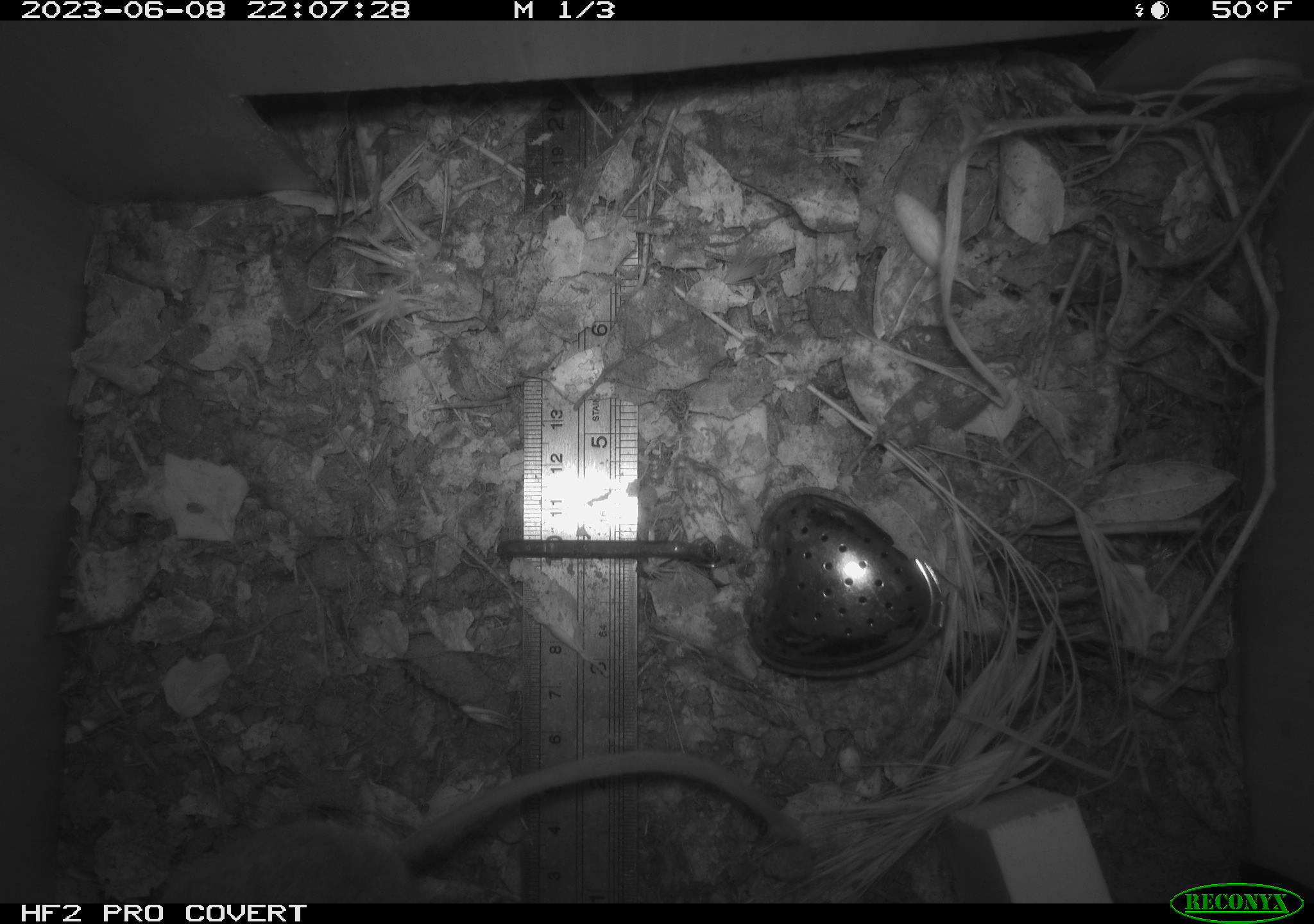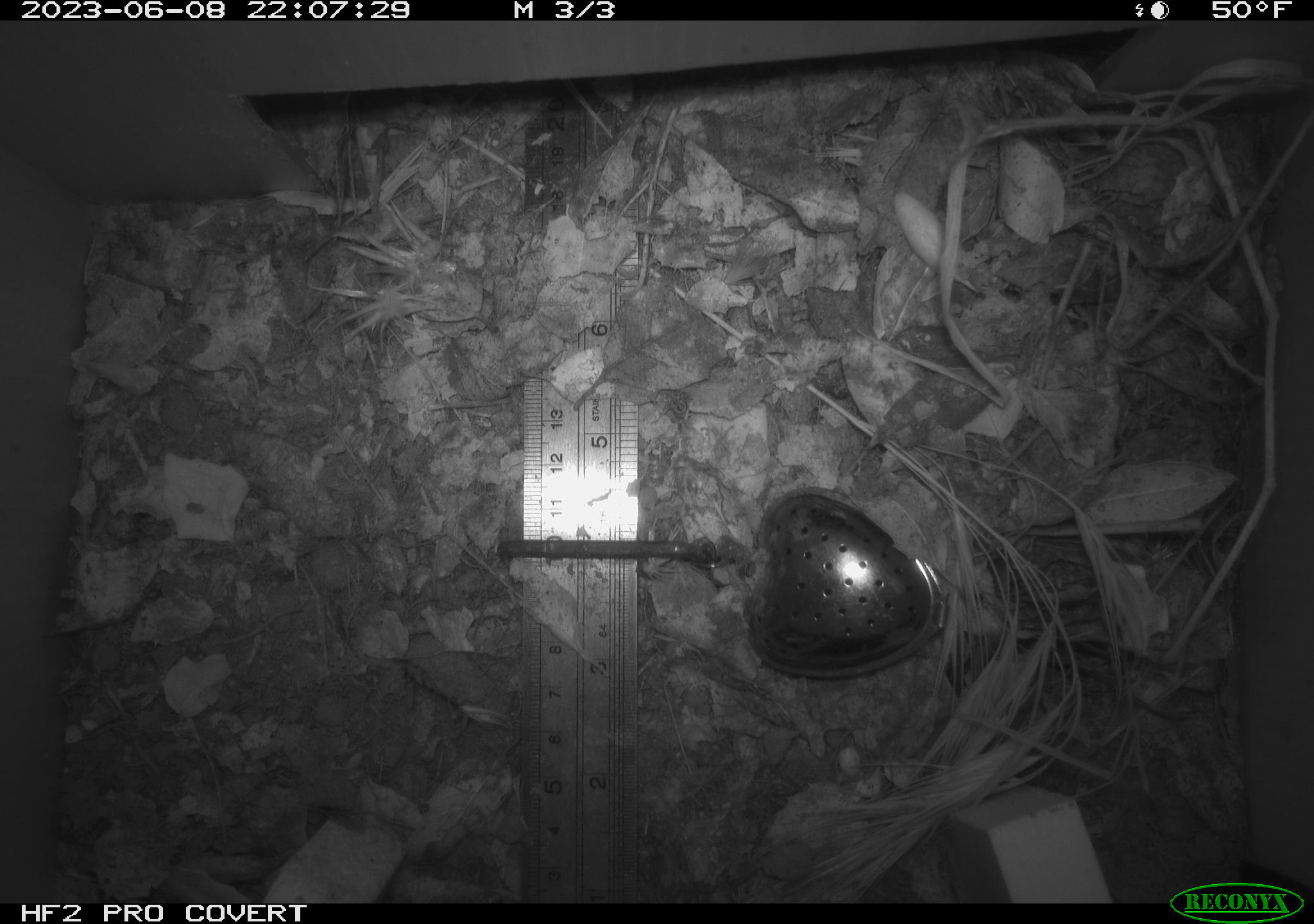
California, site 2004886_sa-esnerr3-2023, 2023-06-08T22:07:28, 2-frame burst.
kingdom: Animalia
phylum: Chordata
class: Mammalia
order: Rodentia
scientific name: Rodentia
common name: mouse species